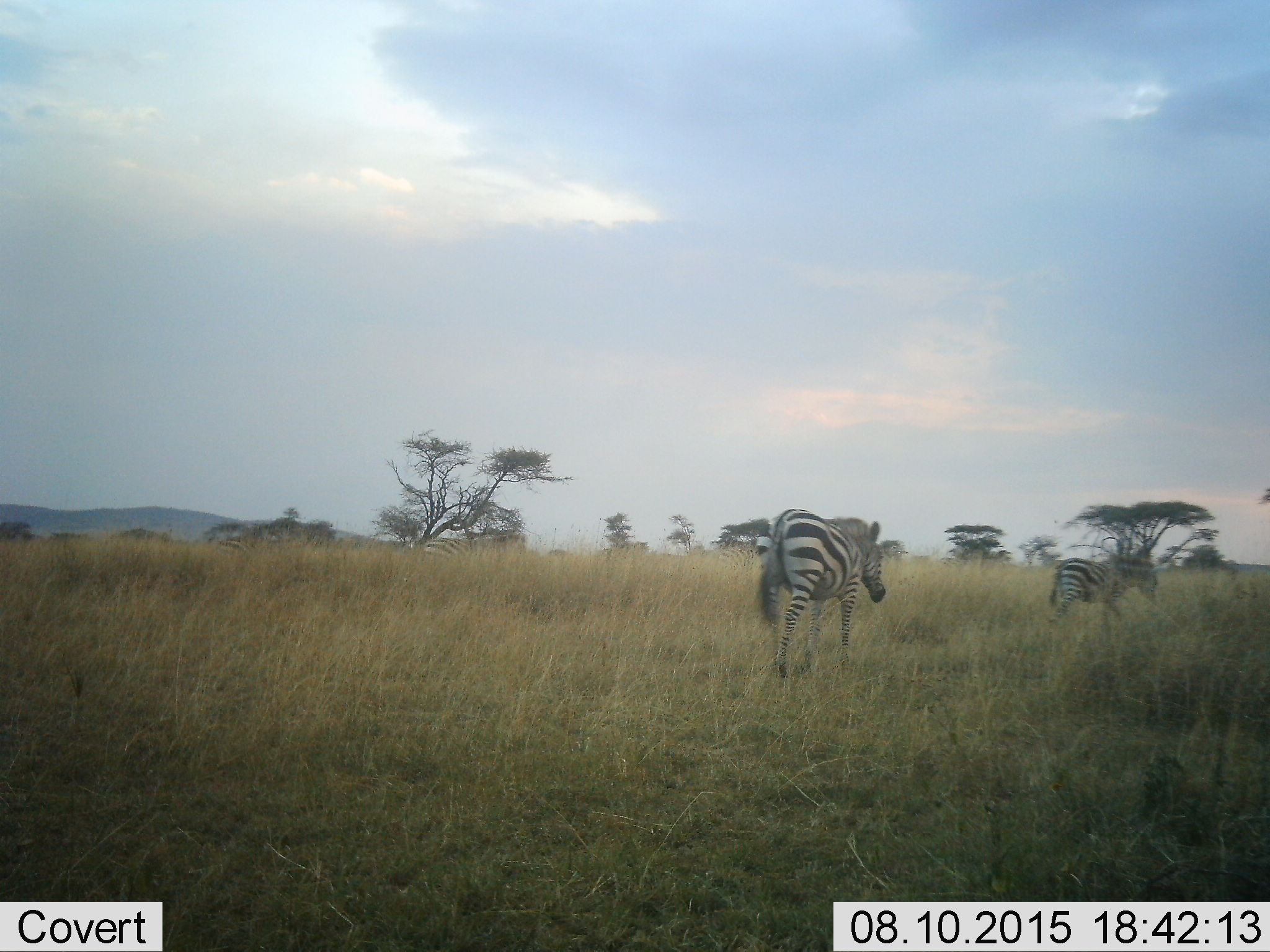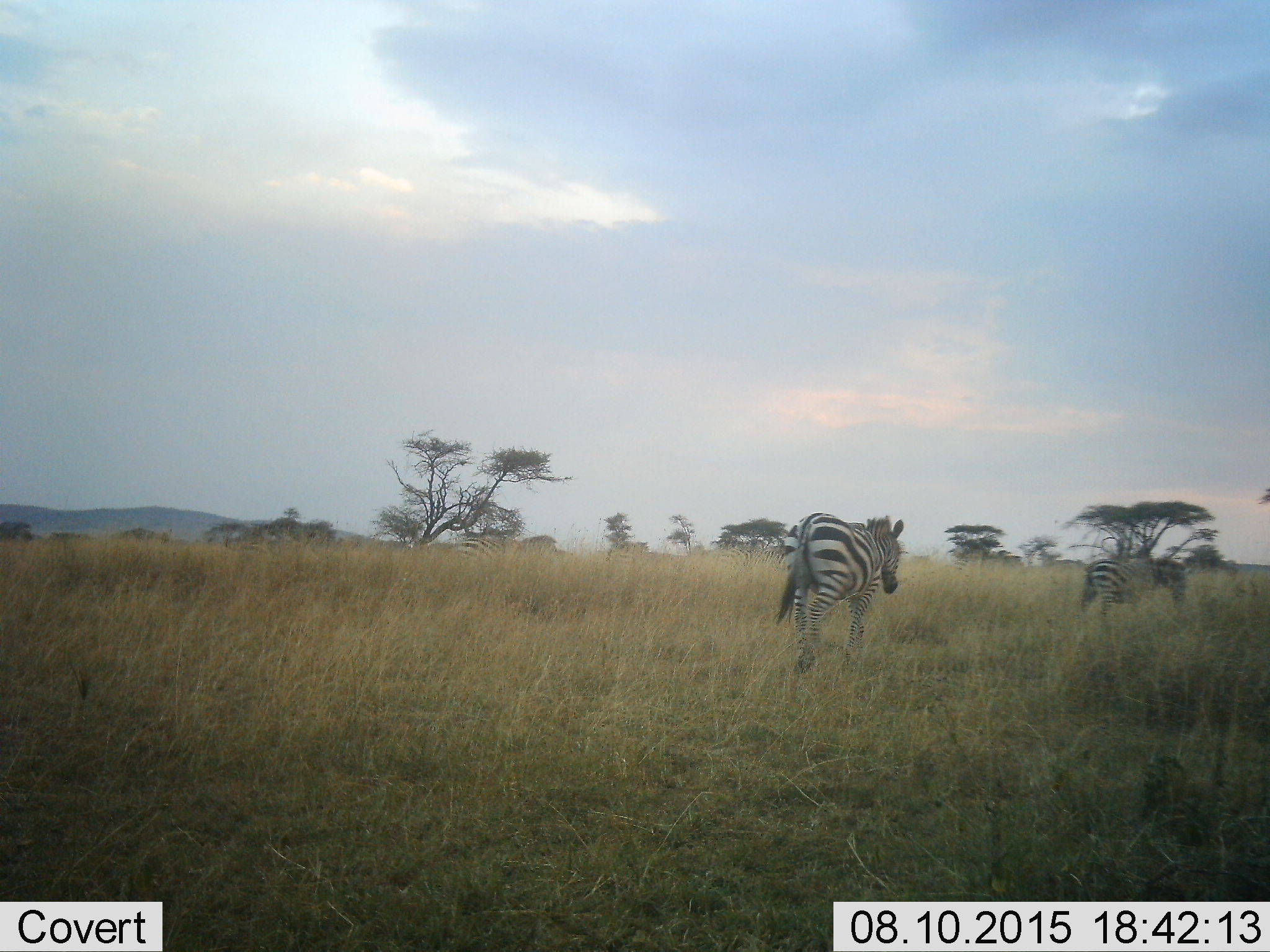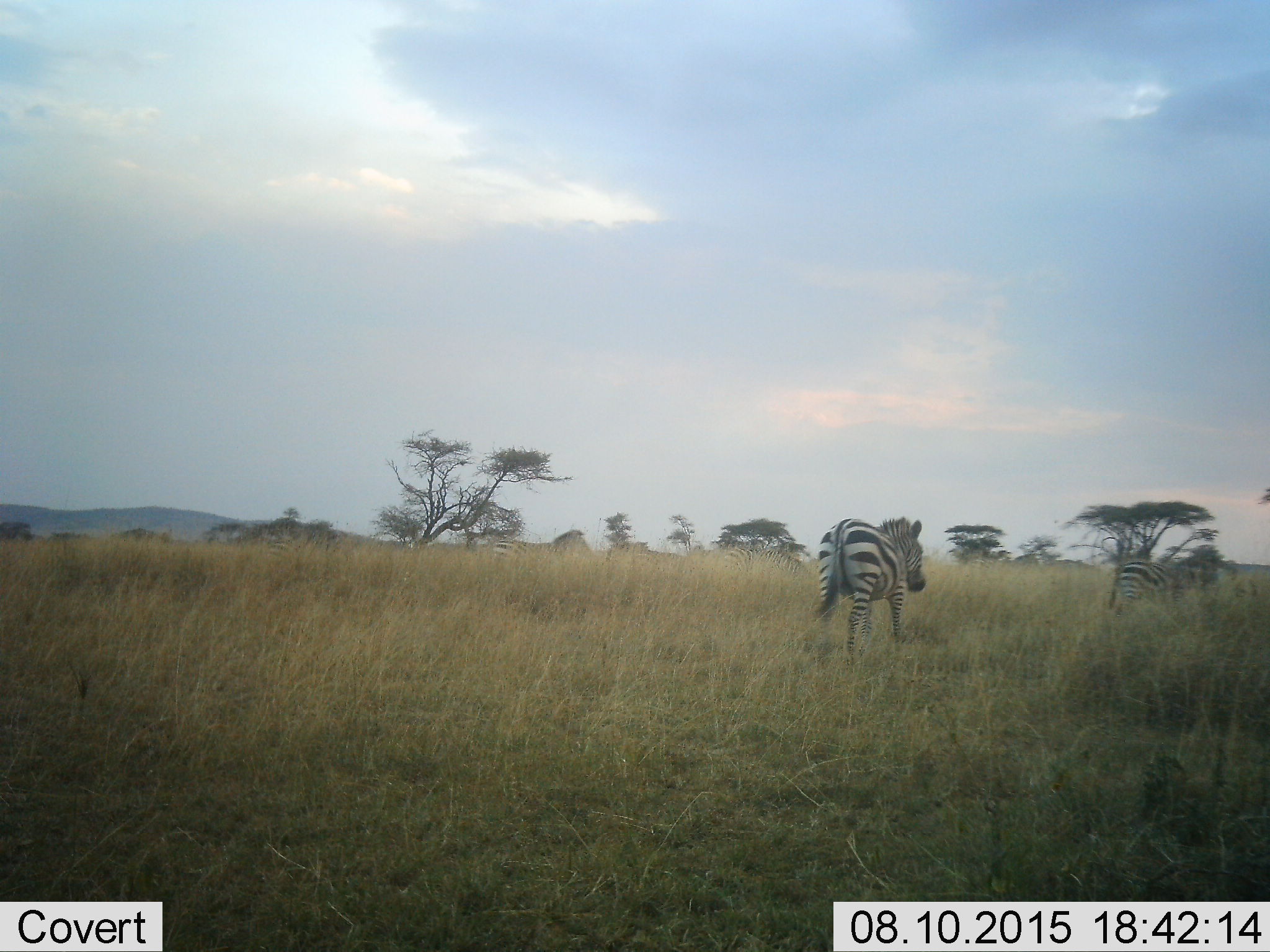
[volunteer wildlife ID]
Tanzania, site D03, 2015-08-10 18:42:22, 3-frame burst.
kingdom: Animalia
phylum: Chordata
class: Mammalia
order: Perissodactyla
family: Equidae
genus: Equus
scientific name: Equus quagga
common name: plains zebra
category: zebra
Zebra (plains zebra) (Equus quagga), count 4. Behavior (volunteer vote fractions): standing 11%, resting 0%, moving 95%, interacting 0%. Young present (vote fraction): 11%. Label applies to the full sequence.